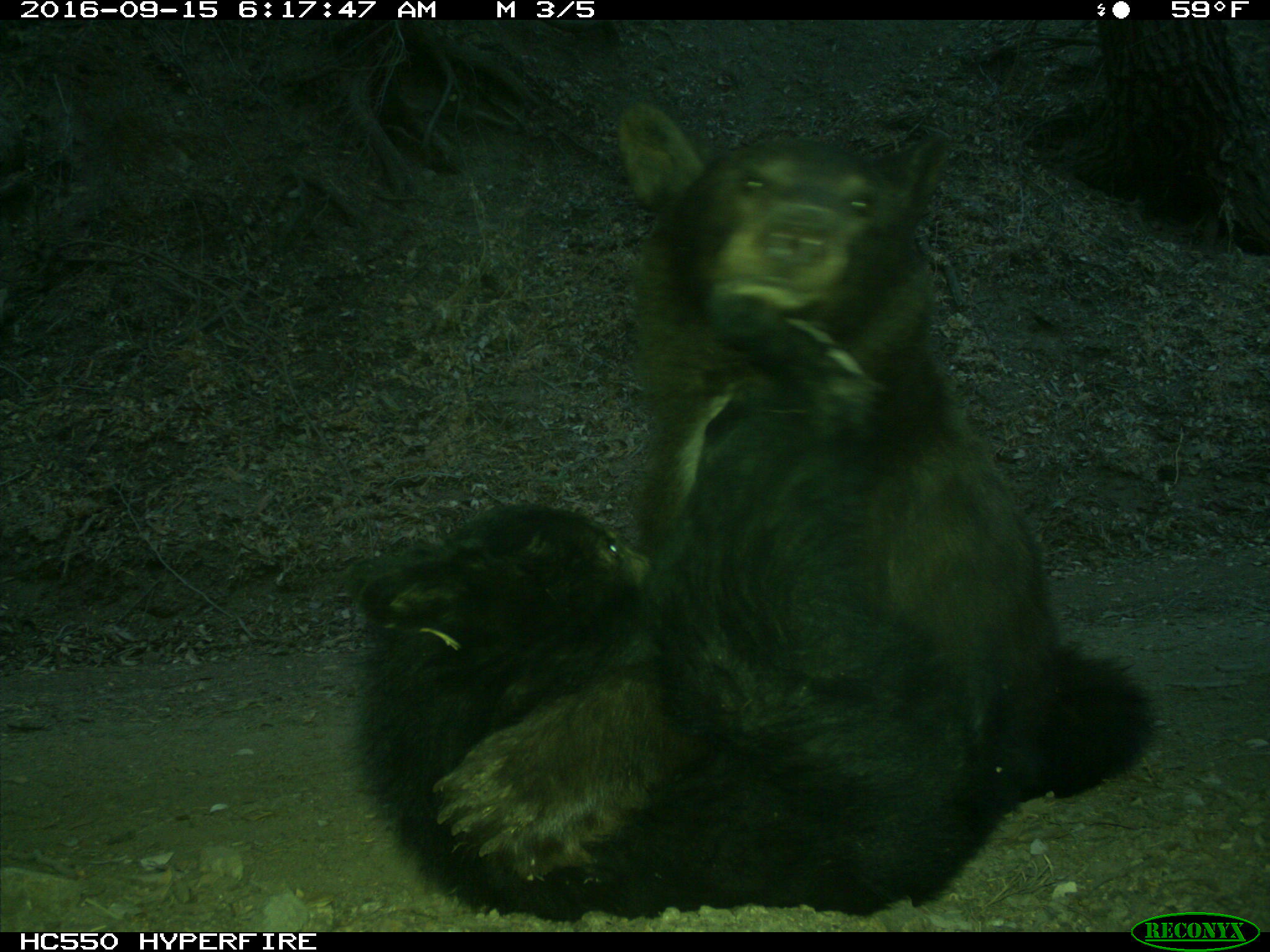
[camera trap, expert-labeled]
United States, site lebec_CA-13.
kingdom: Animalia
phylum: Chordata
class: Mammalia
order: Carnivora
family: Ursidae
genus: Ursus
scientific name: Ursus americanus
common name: american black bear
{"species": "Ursus americanus (american black bear)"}